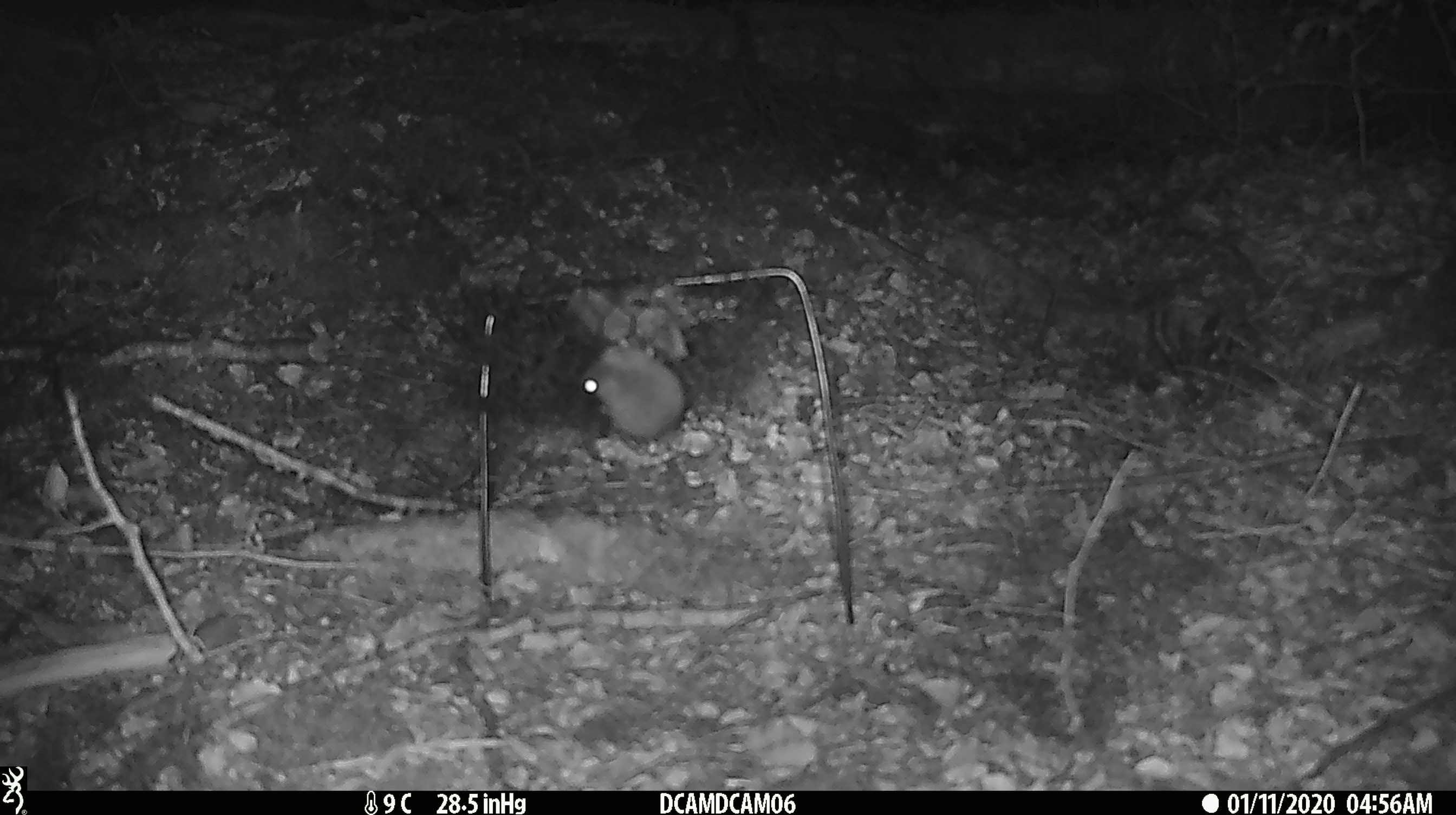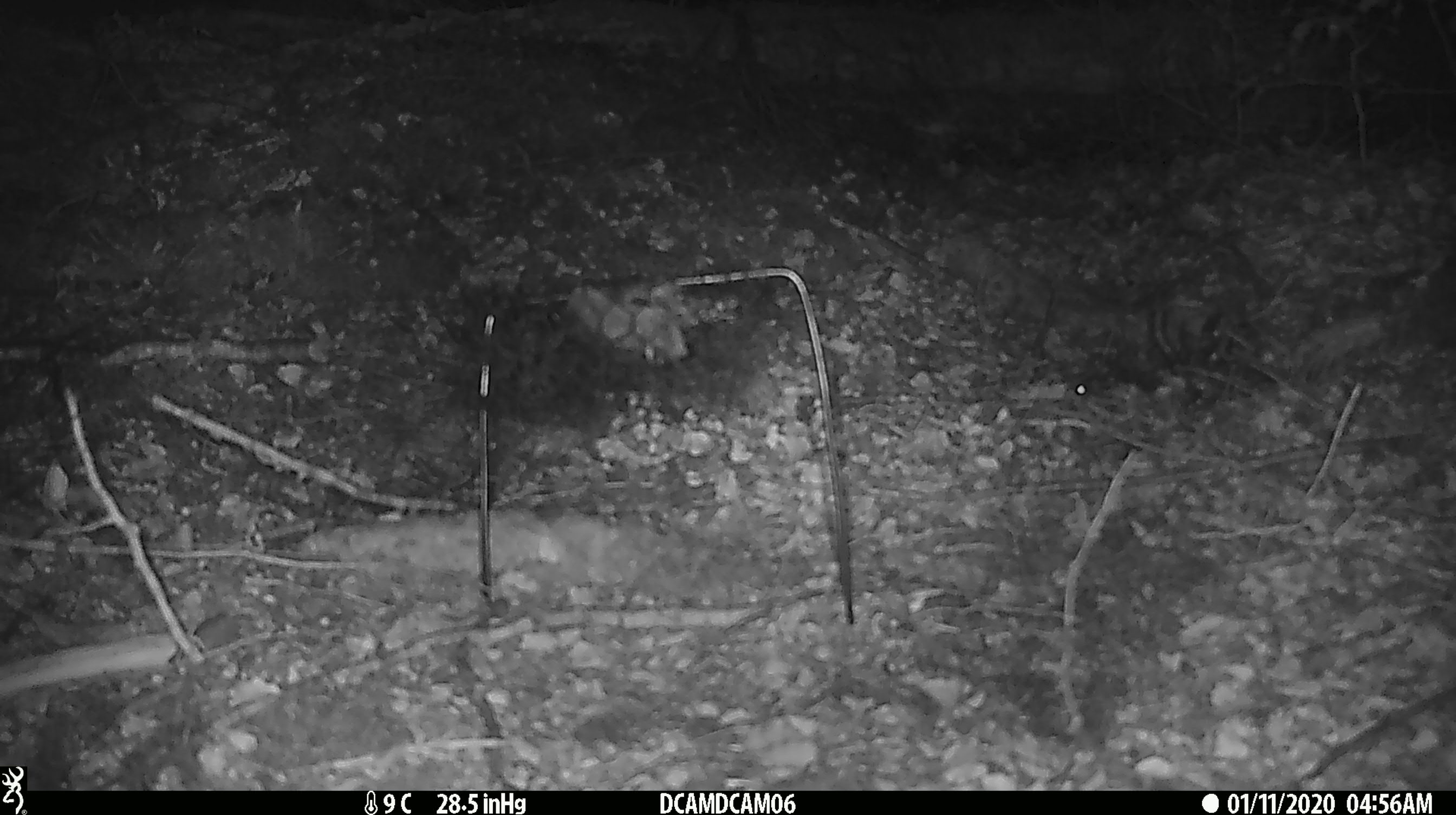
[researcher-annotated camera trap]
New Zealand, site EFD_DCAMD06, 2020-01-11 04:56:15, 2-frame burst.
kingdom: Animalia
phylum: Chordata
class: Mammalia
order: Rodentia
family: Muridae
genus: Mus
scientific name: Mus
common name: mouse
Mouse (Mus).